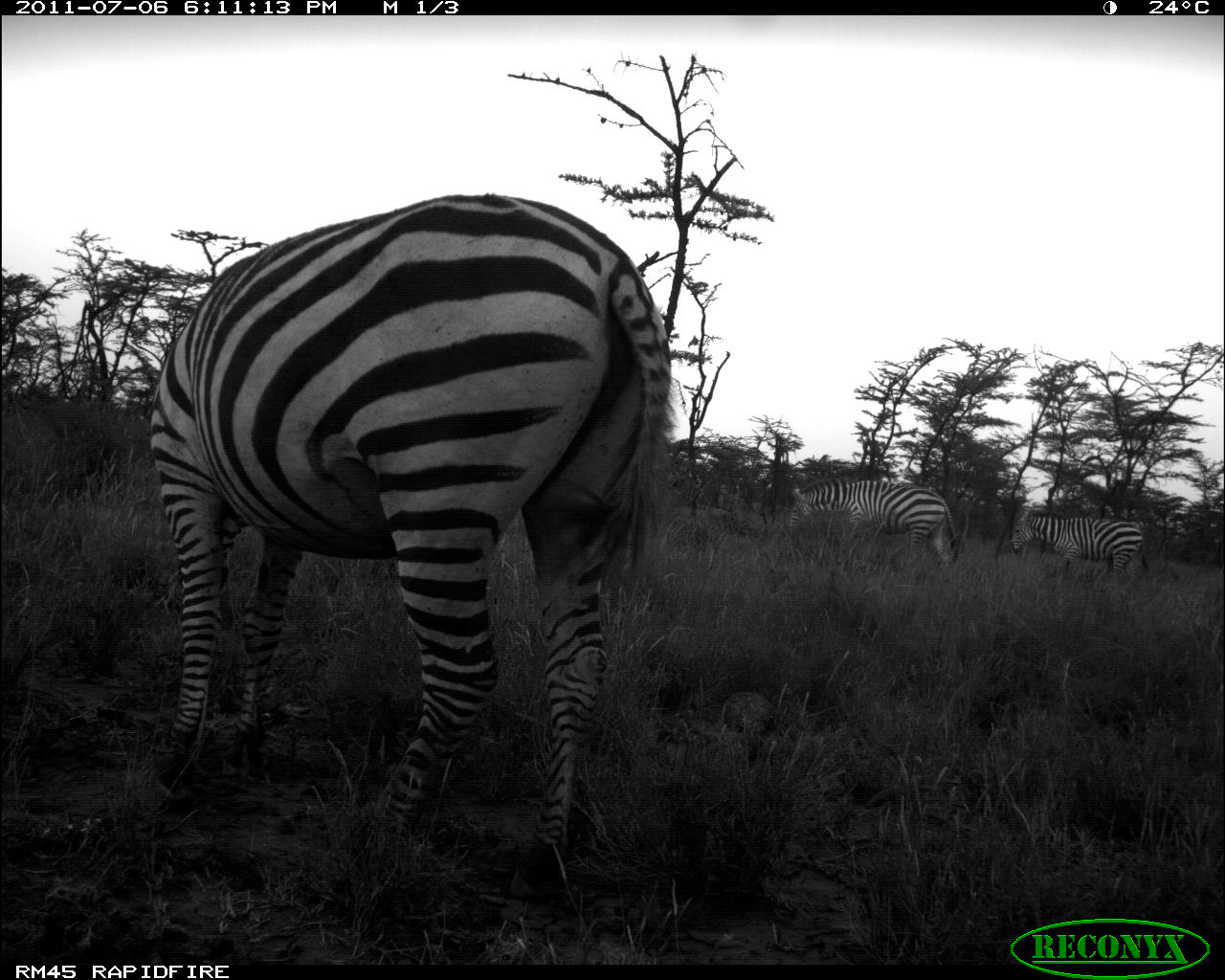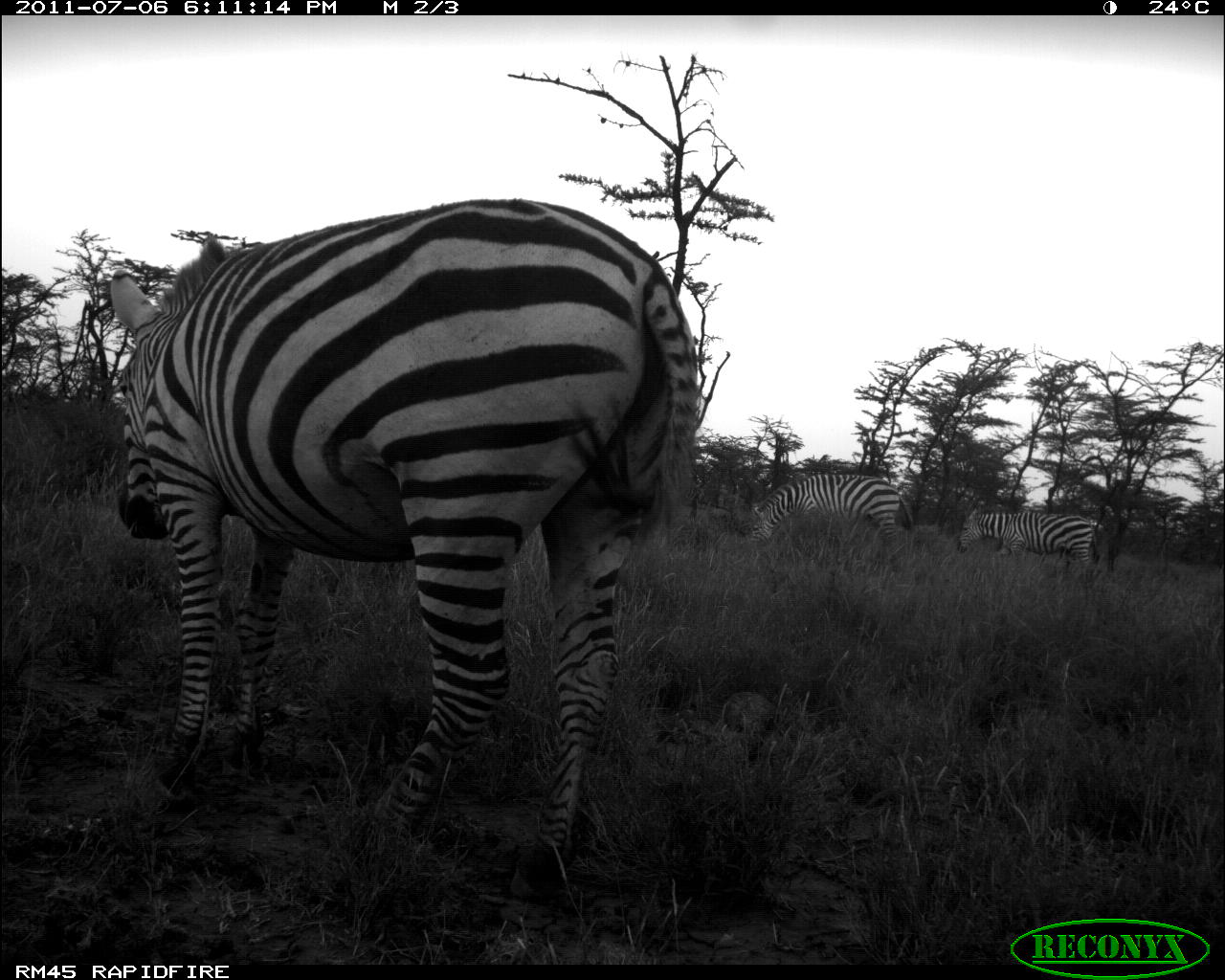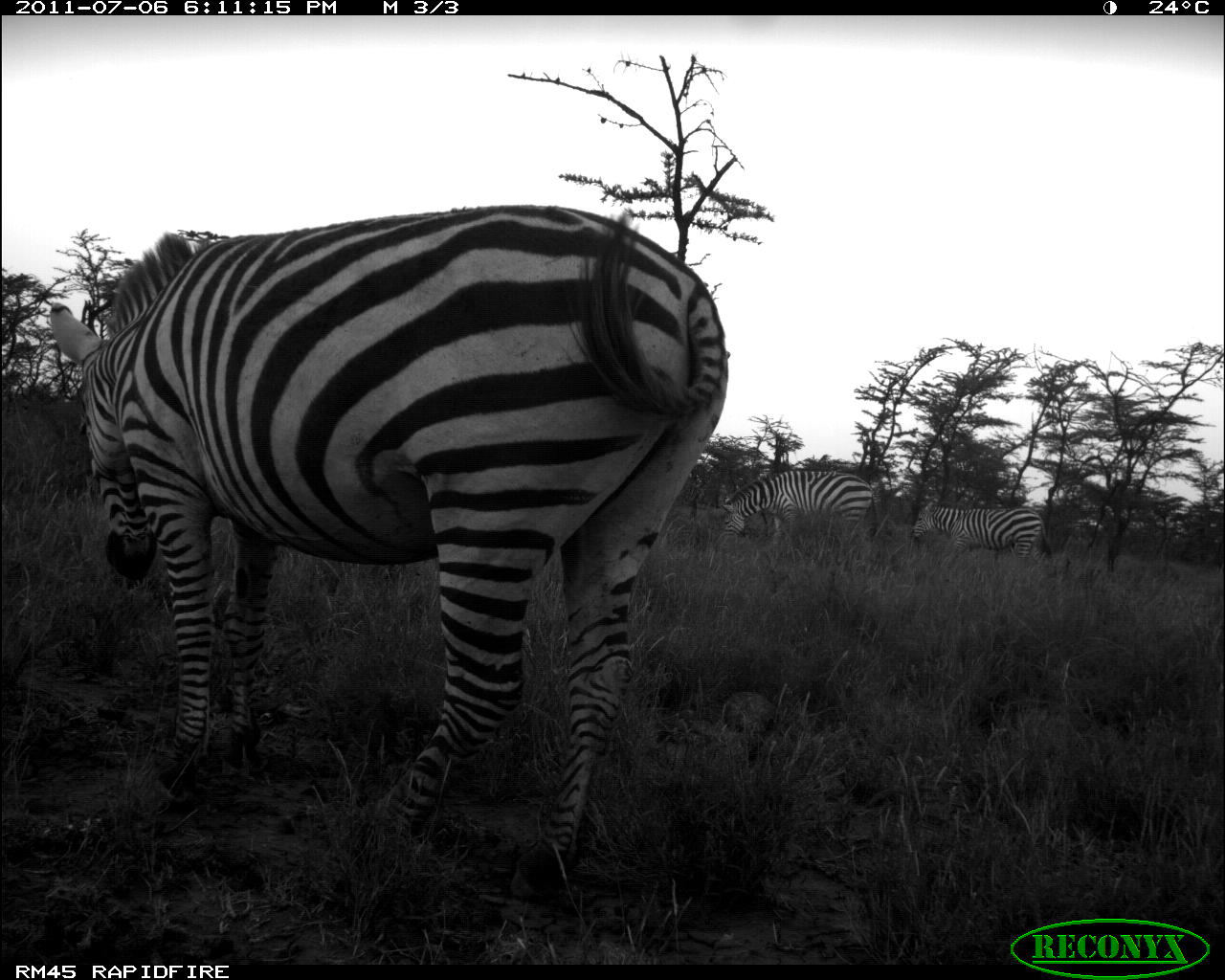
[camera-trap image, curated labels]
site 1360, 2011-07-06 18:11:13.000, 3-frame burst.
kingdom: Animalia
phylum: Chordata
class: Mammalia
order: Perissodactyla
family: Equidae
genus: Equus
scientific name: Equus quagga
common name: plains zebra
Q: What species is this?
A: Equus quagga (plains zebra).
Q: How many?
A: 3.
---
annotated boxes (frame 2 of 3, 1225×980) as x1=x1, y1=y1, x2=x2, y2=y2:
equus quagga: x1=104, y1=192, x2=703, y2=905; x1=743, y1=468, x2=914, y2=568; x1=953, y1=503, x2=1104, y2=582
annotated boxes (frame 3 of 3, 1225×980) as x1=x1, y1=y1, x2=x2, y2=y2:
equus quagga: x1=42, y1=199, x2=731, y2=905; x1=707, y1=463, x2=882, y2=553; x1=907, y1=499, x2=1056, y2=568